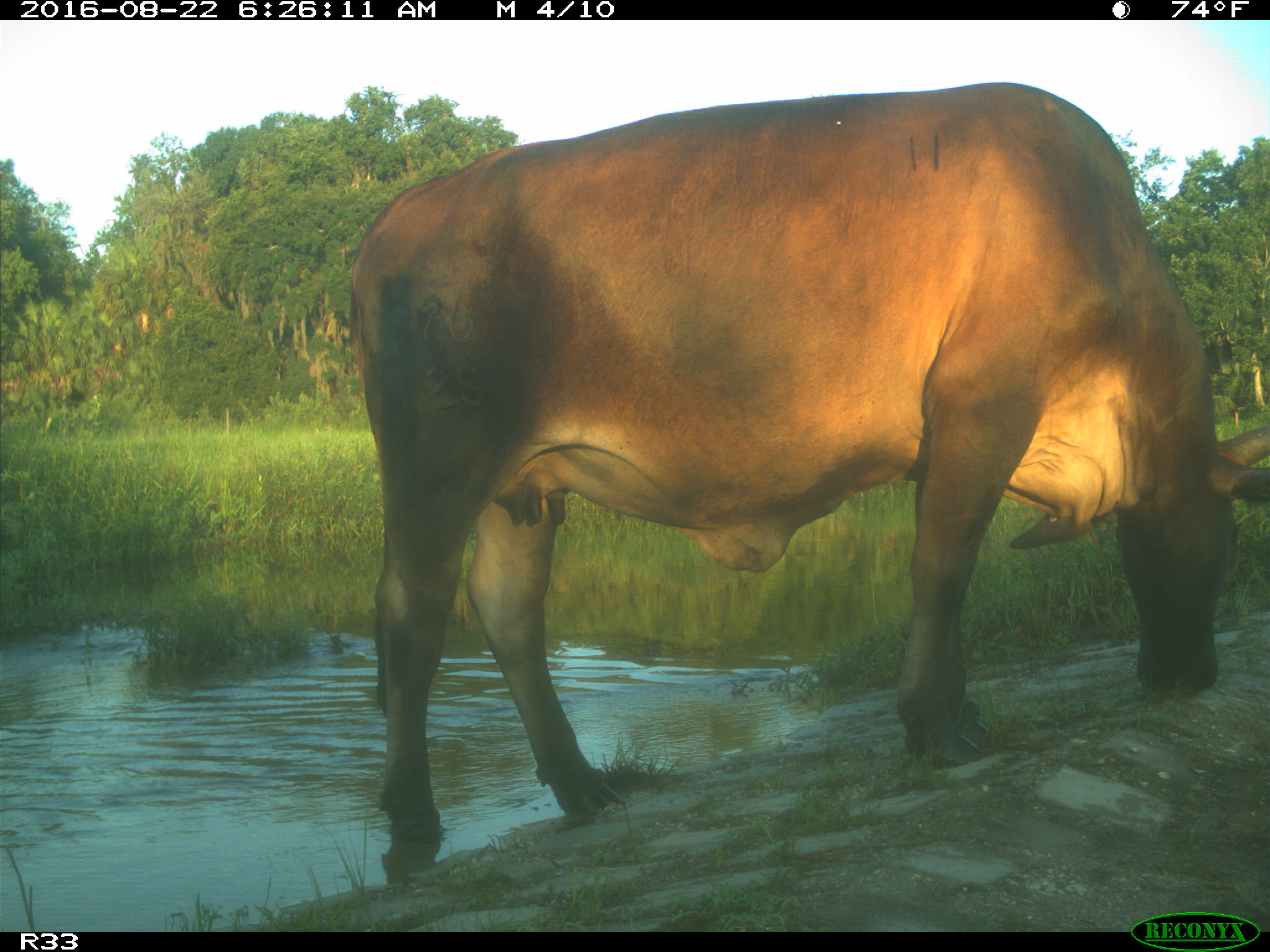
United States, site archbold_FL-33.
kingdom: Animalia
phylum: Chordata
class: Mammalia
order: Artiodactyla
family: Bovidae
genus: Bos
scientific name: Bos taurus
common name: domestic cow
Bos taurus (domestic cow).